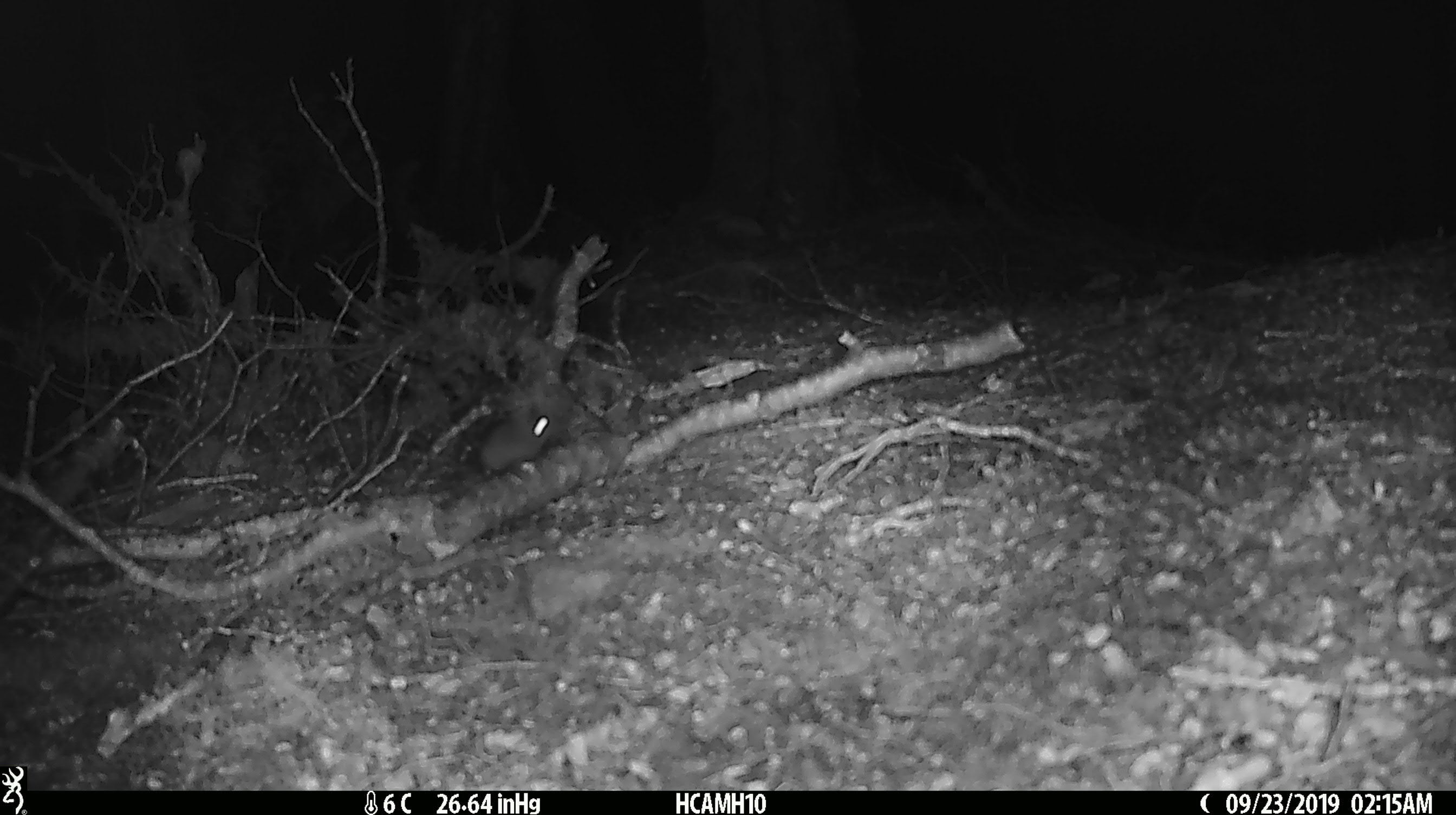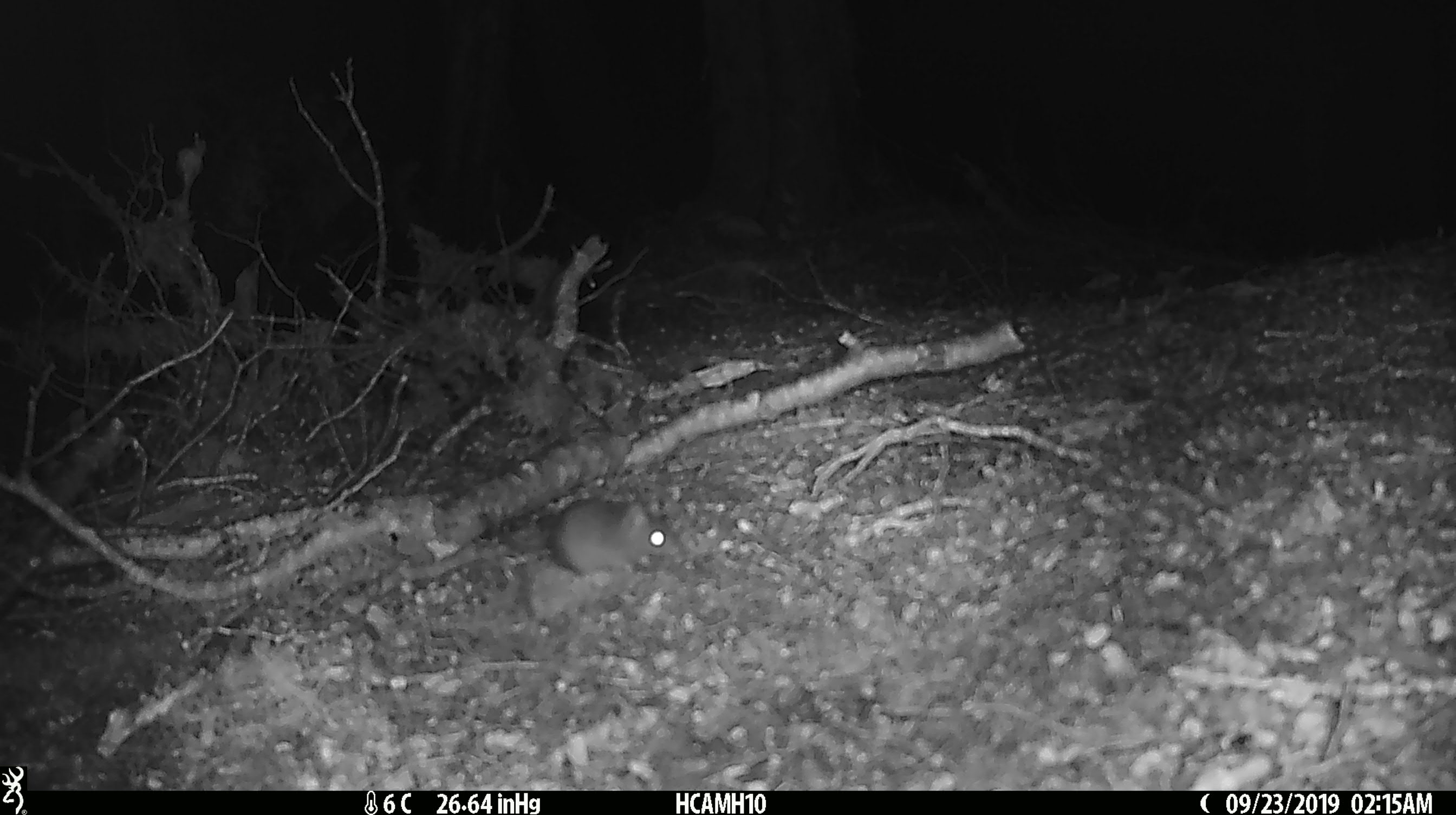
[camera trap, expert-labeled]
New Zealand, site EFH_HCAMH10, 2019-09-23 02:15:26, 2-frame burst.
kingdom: Animalia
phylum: Chordata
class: Mammalia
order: Rodentia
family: Muridae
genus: Mus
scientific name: Mus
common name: mouse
Mouse (Mus).